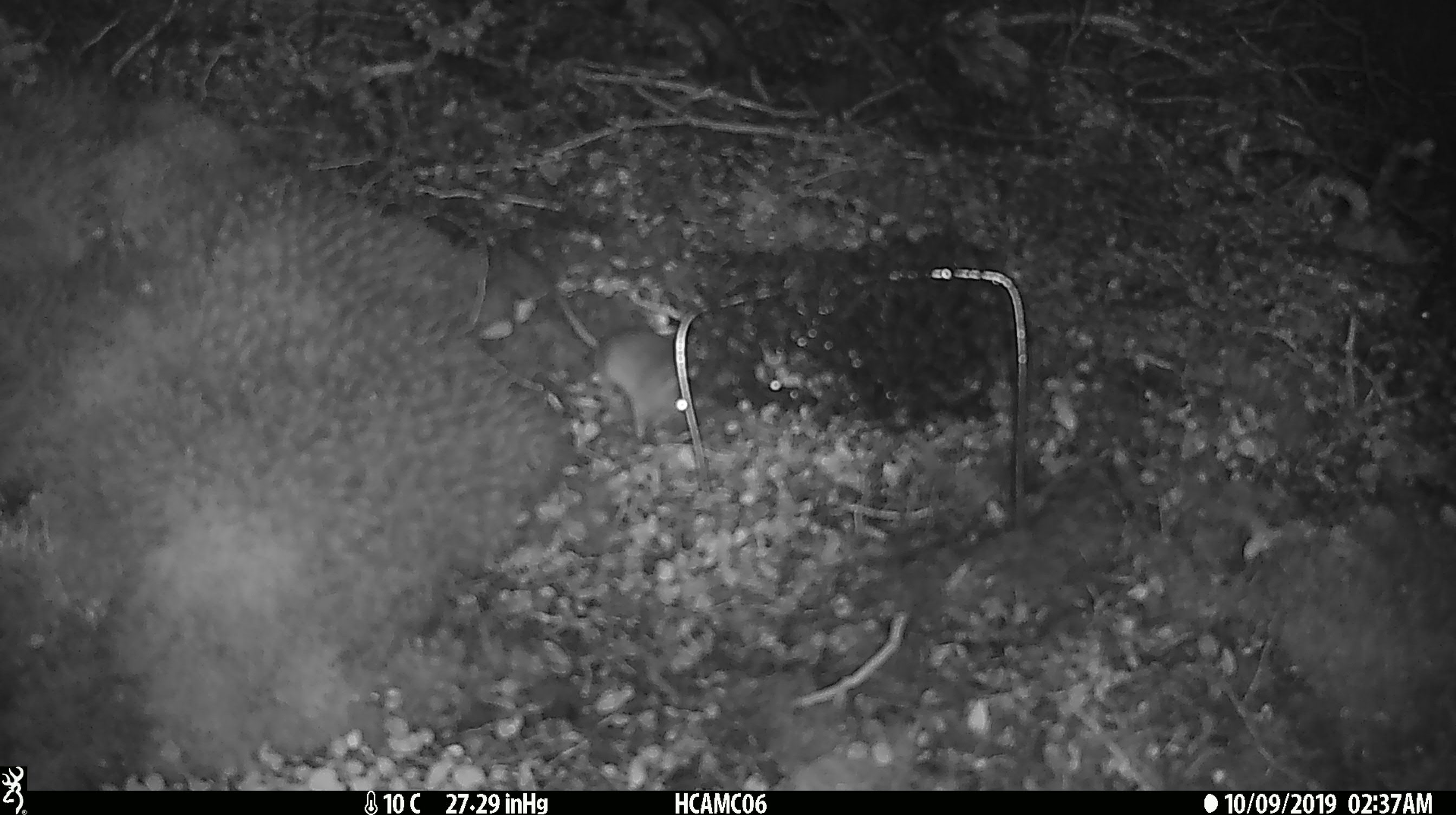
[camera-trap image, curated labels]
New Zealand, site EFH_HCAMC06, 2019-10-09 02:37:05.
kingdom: Animalia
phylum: Chordata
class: Mammalia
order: Rodentia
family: Muridae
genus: Mus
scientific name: Mus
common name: mouse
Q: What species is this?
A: Mouse (Mus).